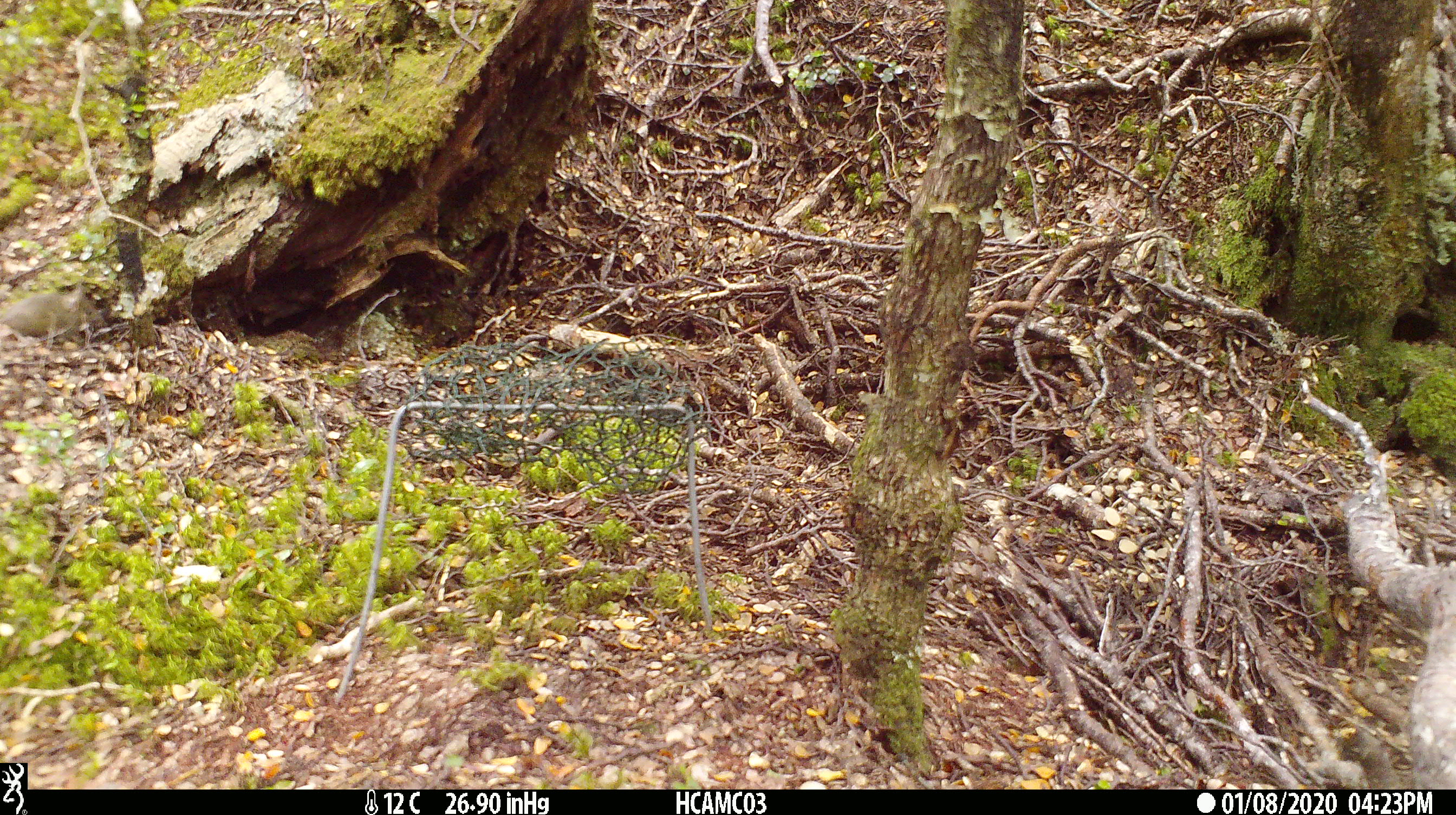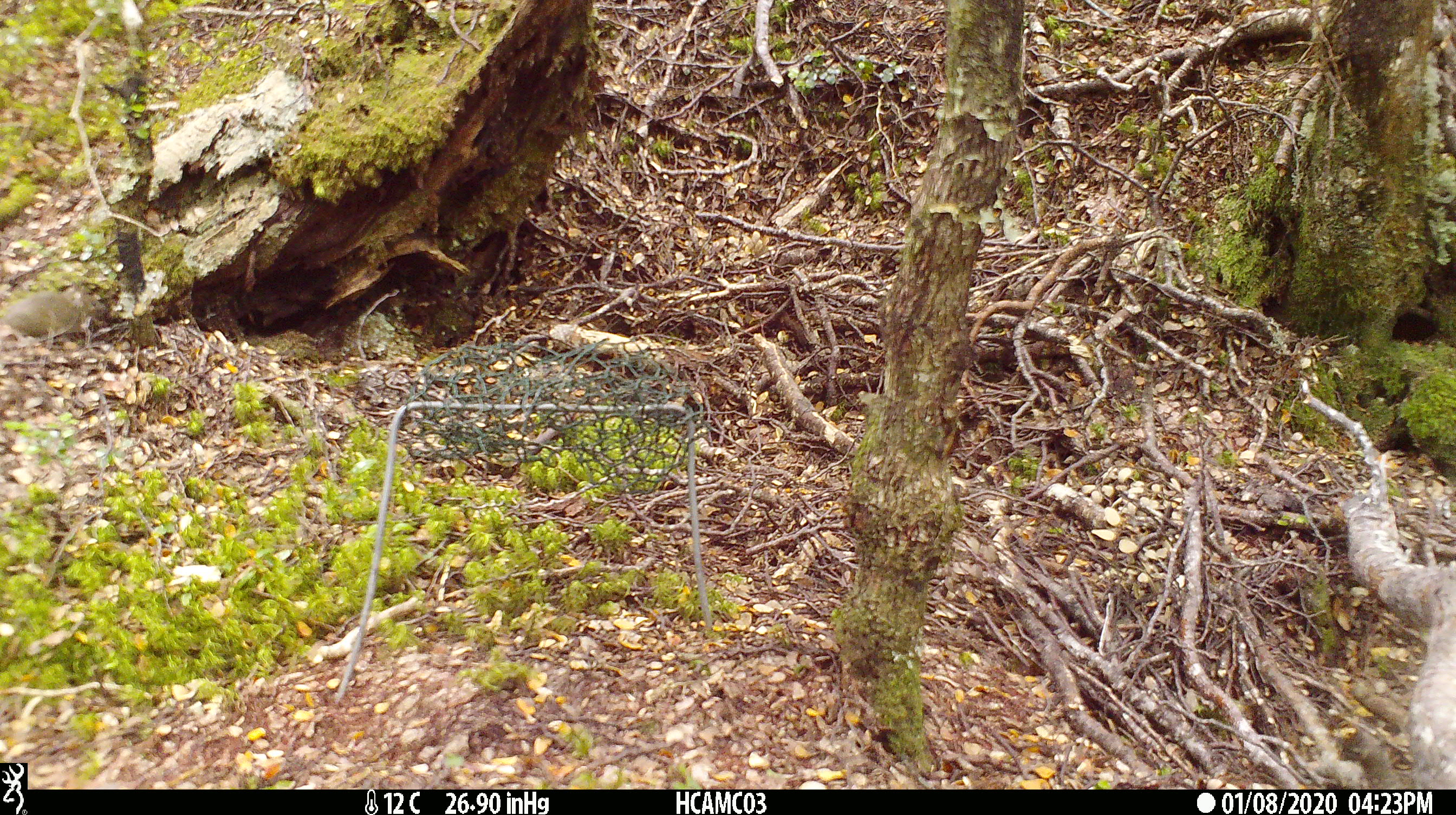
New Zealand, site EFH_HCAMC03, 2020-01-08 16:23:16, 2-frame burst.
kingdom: Animalia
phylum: Chordata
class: Mammalia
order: Rodentia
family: Muridae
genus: Mus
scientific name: Mus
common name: mouse